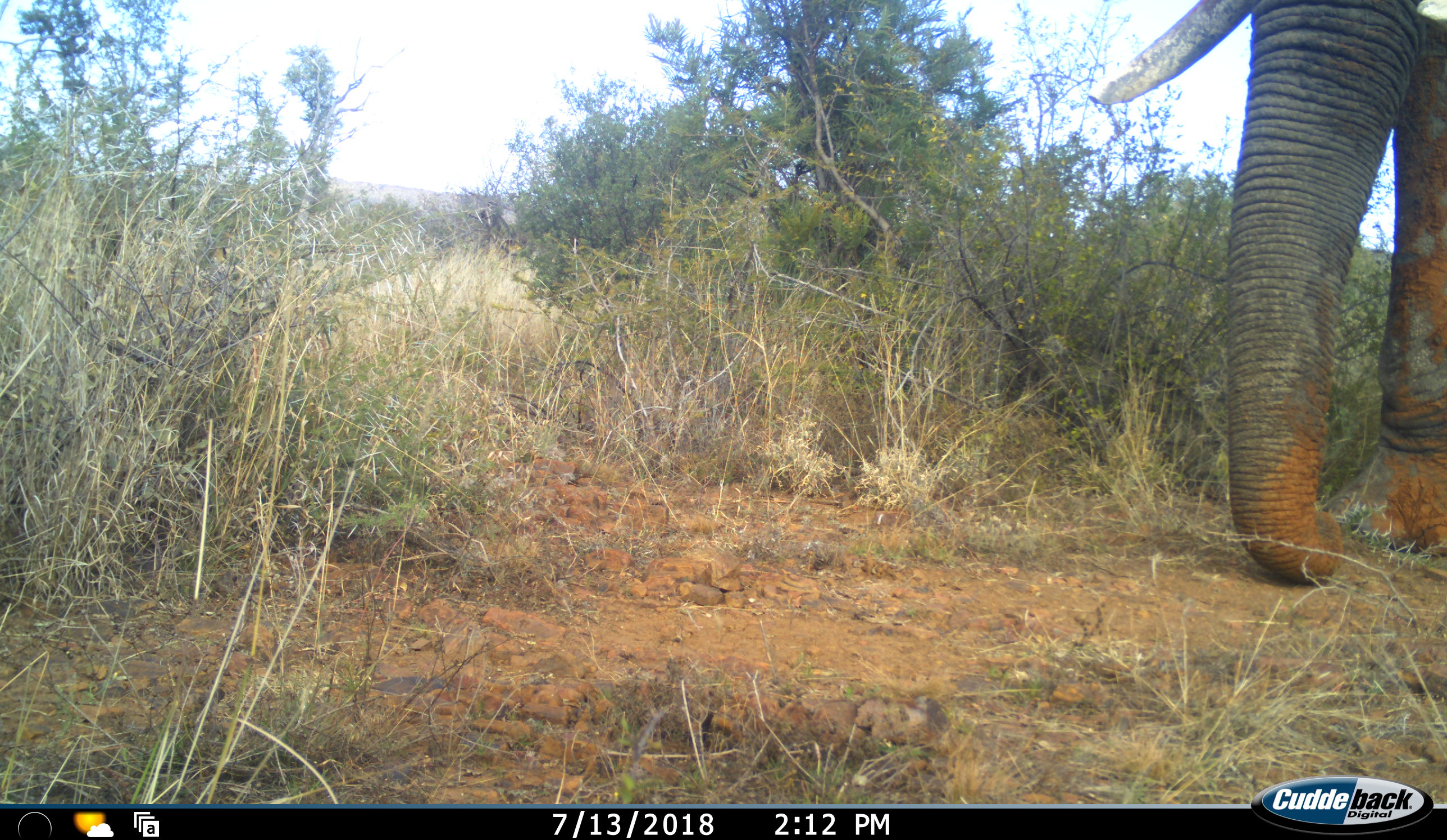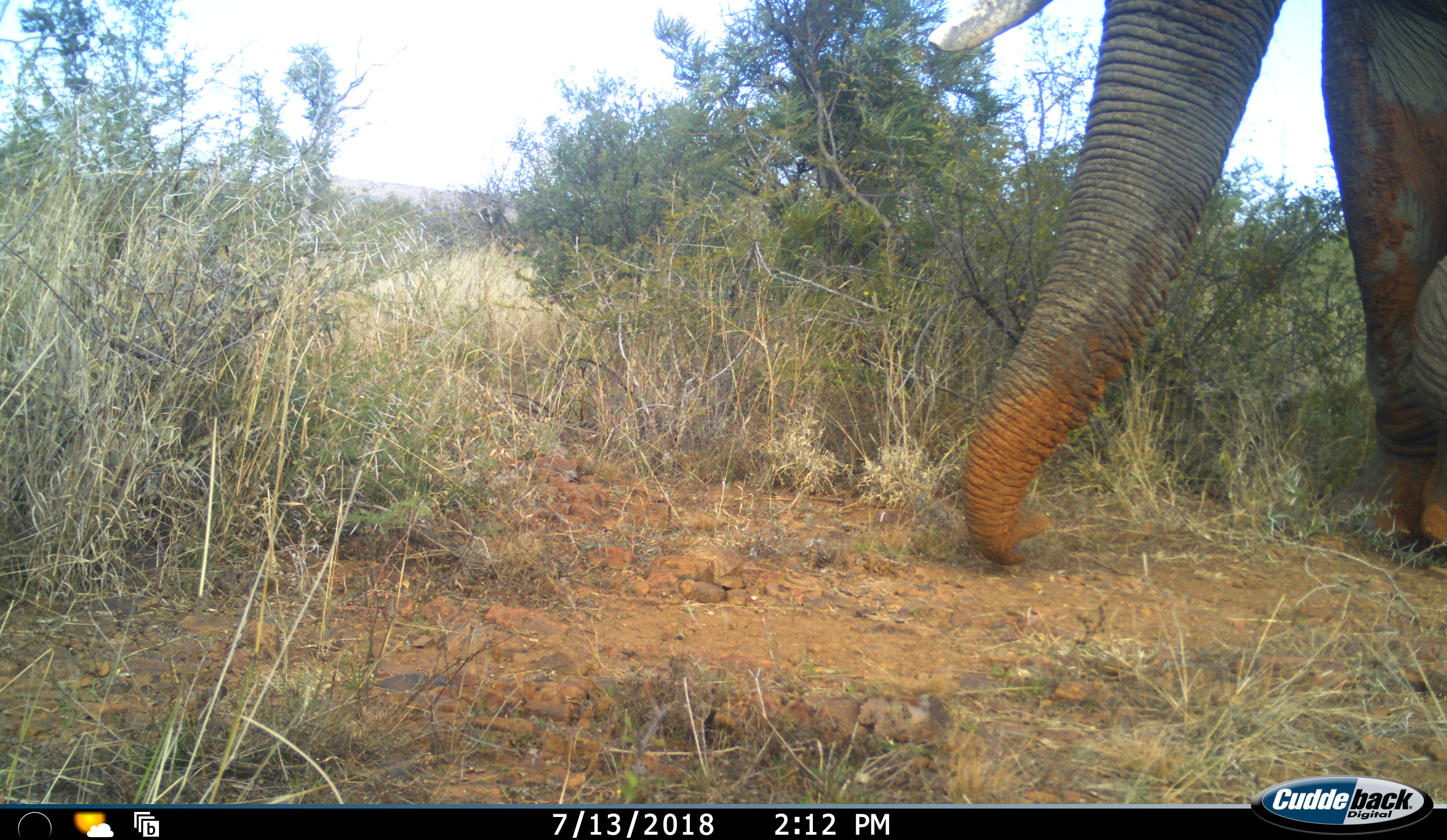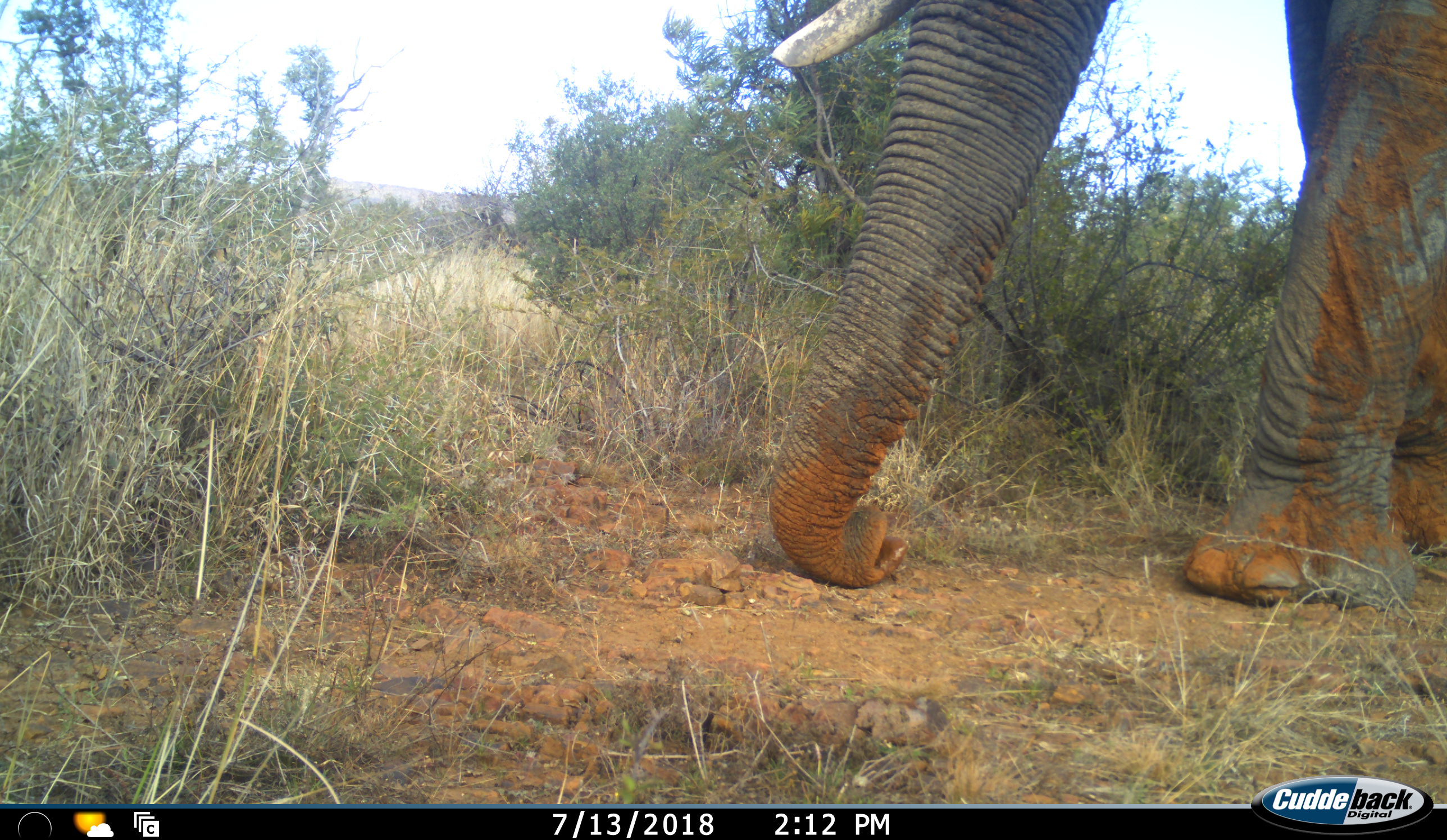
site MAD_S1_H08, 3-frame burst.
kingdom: Animalia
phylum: Chordata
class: Mammalia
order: Proboscidea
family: Elephantidae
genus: Loxodonta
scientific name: Loxodonta africana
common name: african bush elephant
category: elephant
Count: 1.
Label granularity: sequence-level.